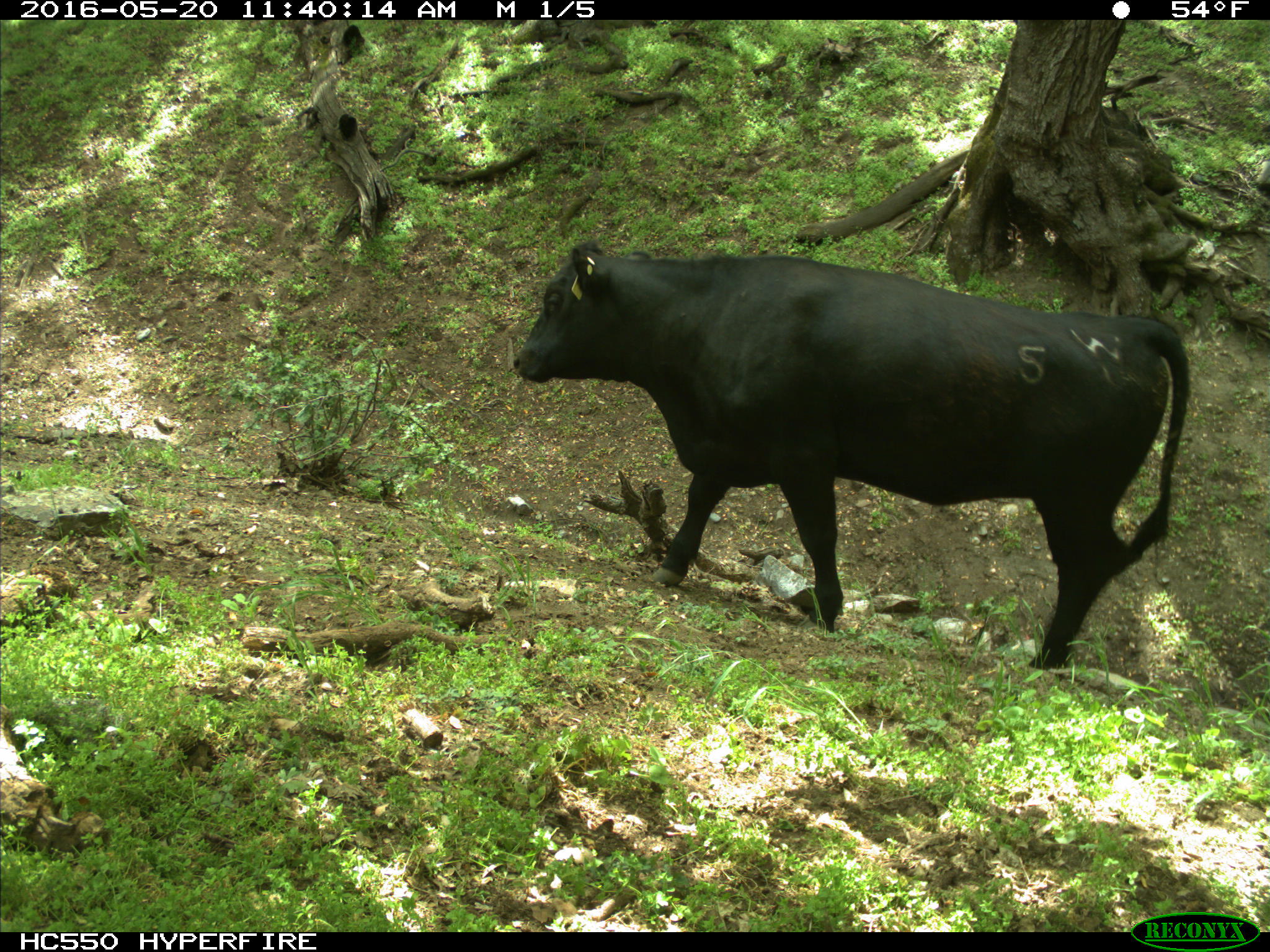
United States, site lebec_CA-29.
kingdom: Animalia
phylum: Chordata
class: Mammalia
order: Artiodactyla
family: Bovidae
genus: Bos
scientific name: Bos taurus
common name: domestic cow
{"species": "Bos taurus (domestic cow)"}